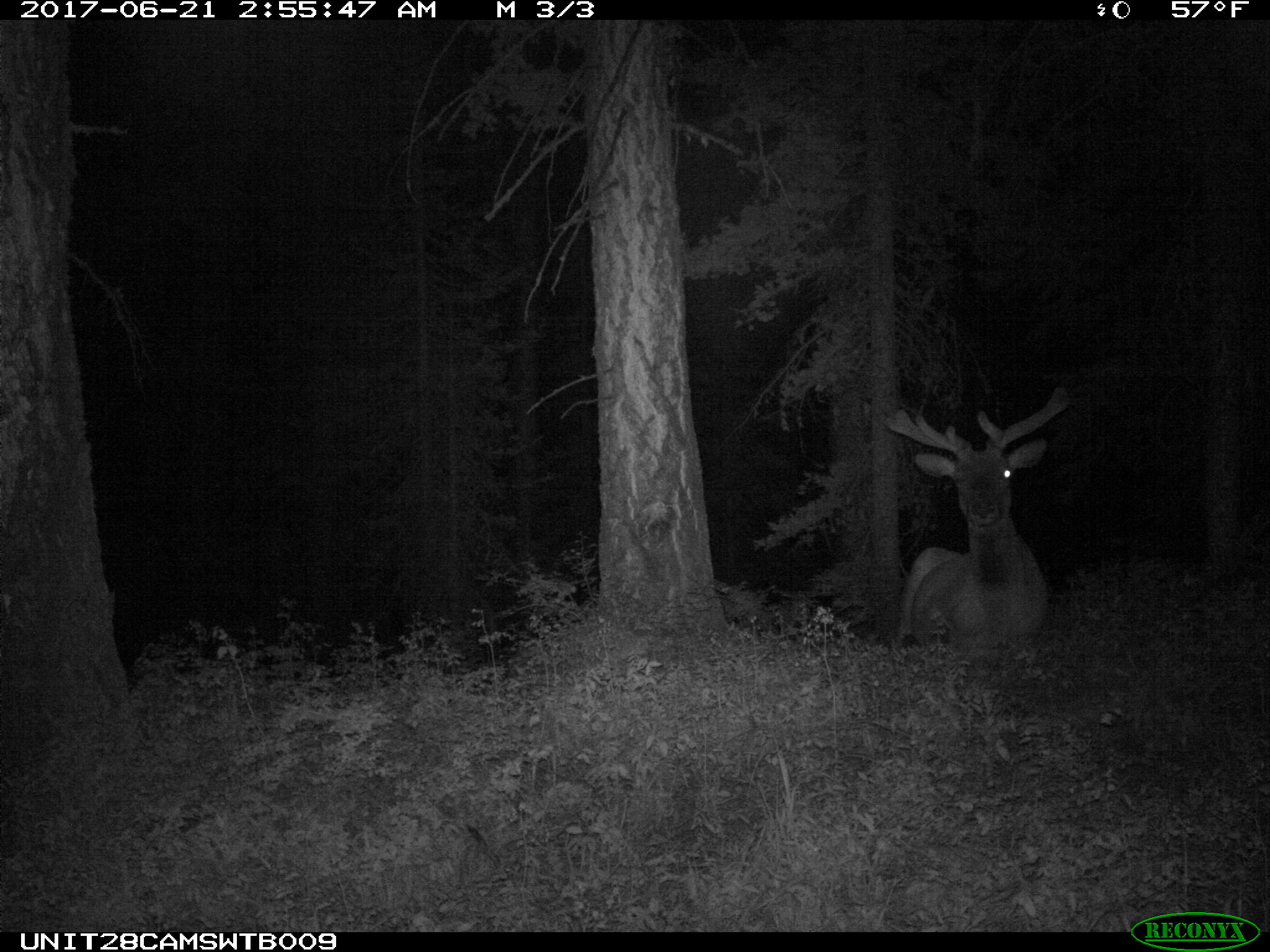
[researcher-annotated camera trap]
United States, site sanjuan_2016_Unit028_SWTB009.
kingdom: Animalia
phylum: Chordata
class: Mammalia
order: Artiodactyla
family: Cervidae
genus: Cervus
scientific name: Cervus elaphus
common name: red deer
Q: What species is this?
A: Cervus elaphus (red deer).